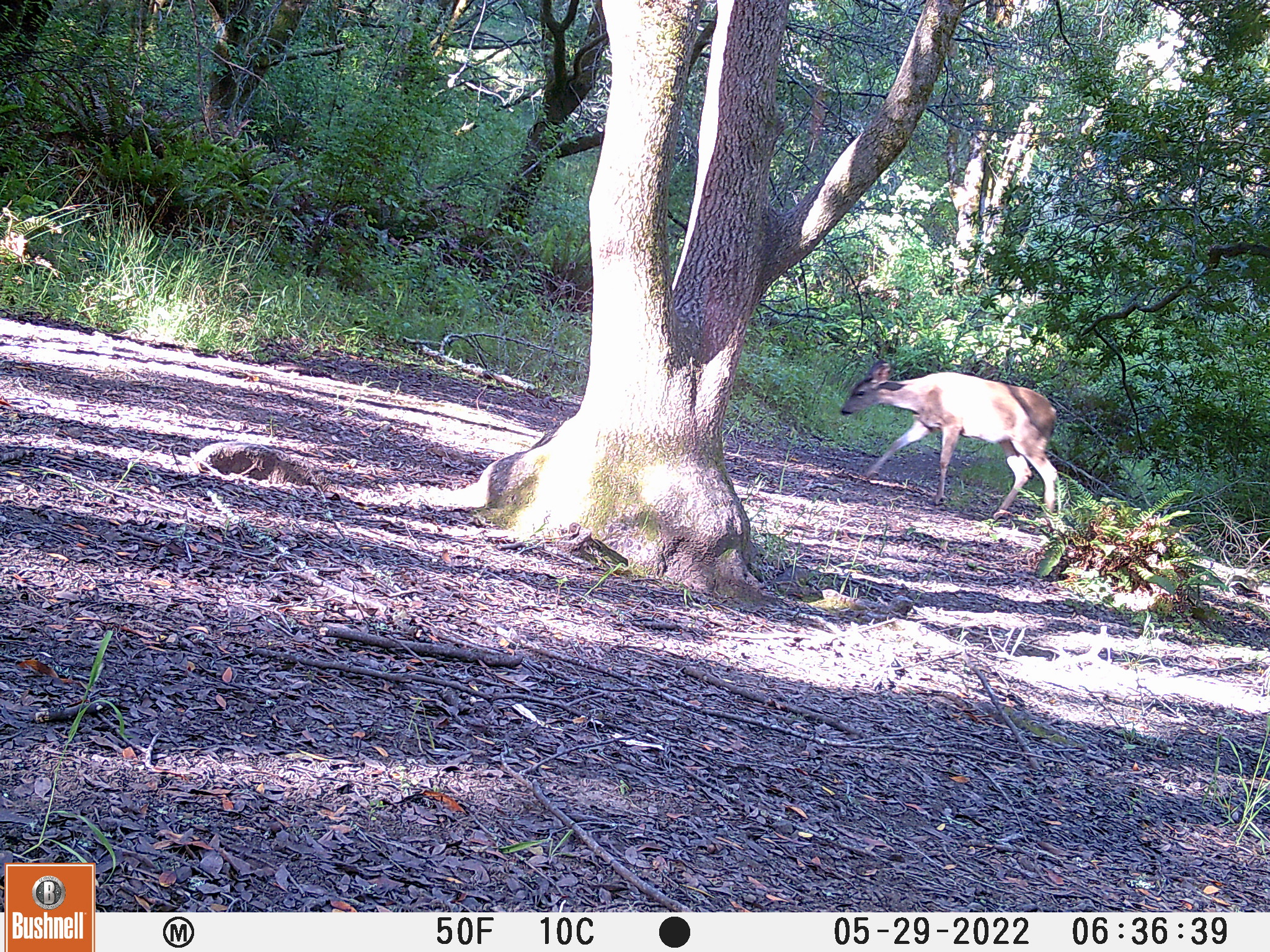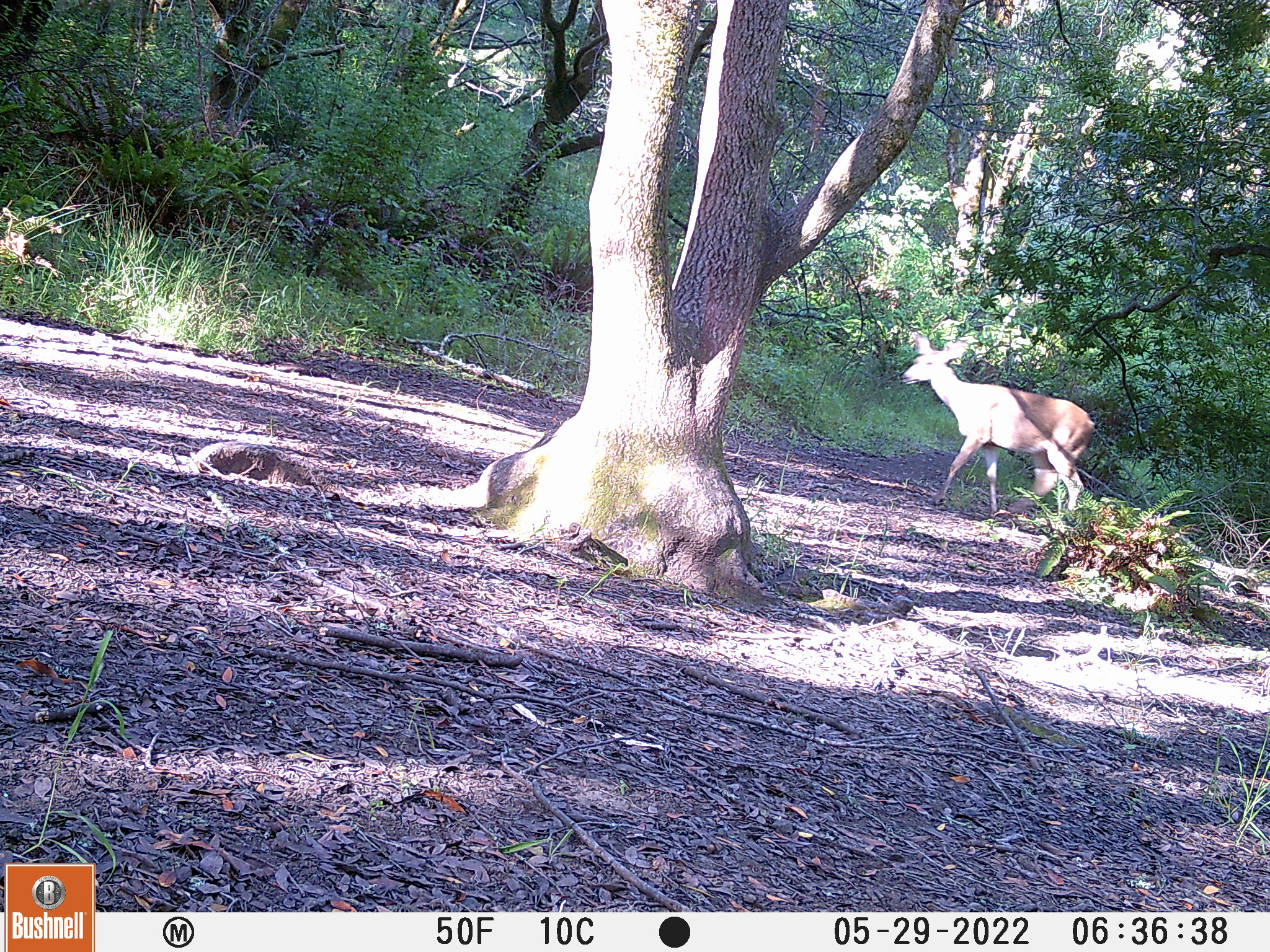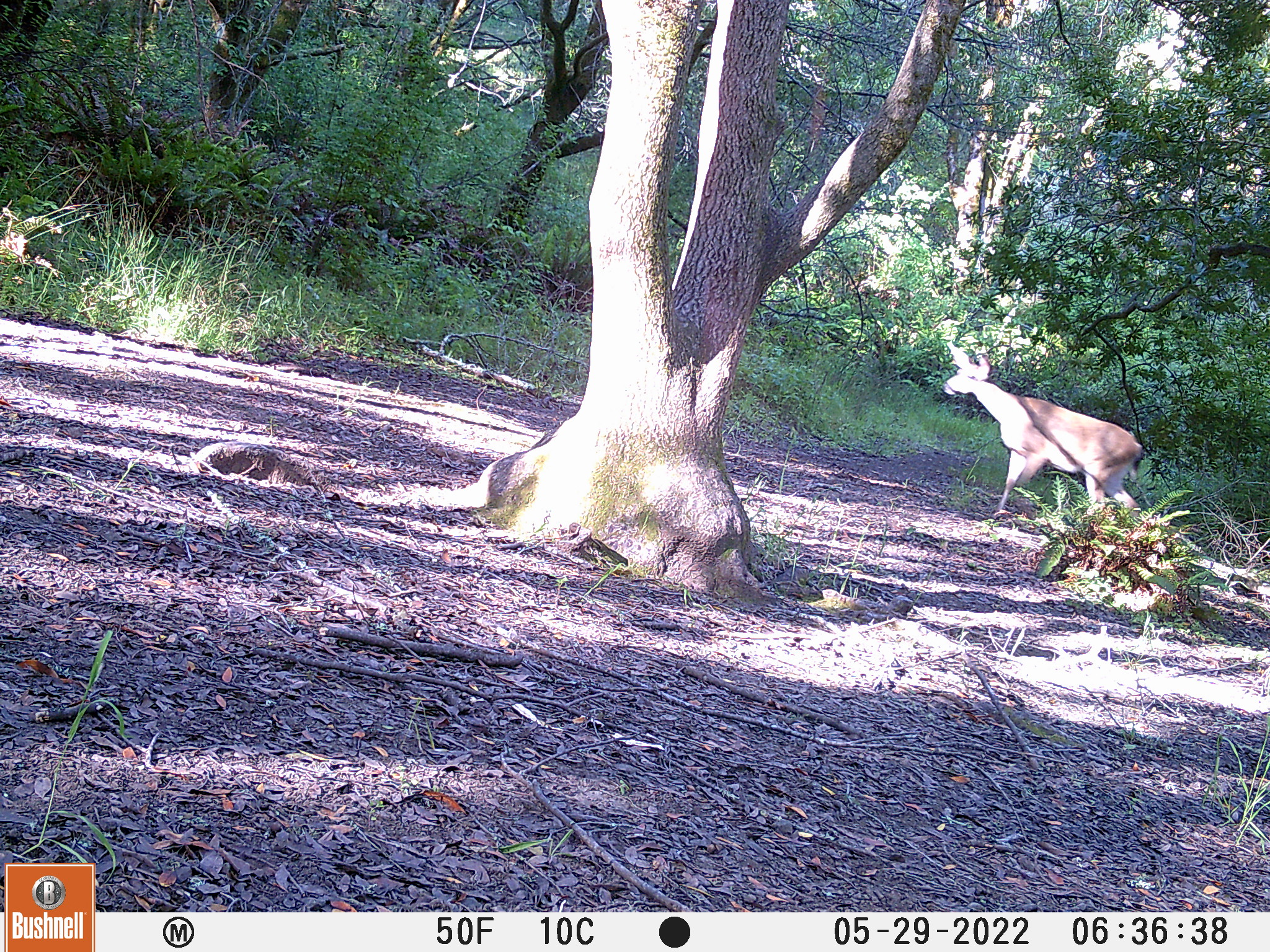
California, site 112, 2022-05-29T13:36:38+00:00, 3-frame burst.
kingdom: Animalia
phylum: Chordata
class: Mammalia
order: Artiodactyla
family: Cervidae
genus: Odocoileus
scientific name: Odocoileus hemionus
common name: mule deer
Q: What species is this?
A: Mule deer (Odocoileus hemionus).